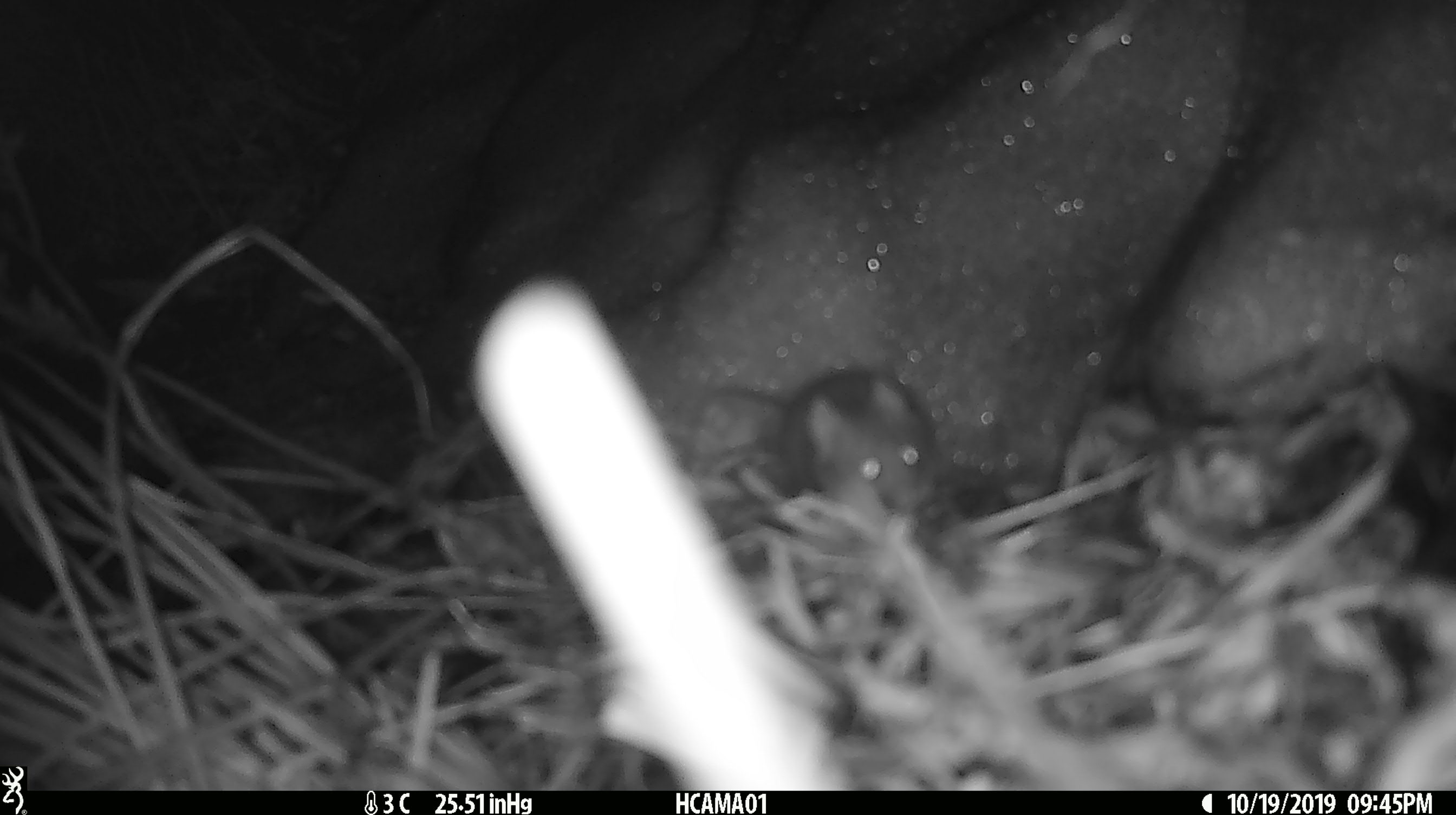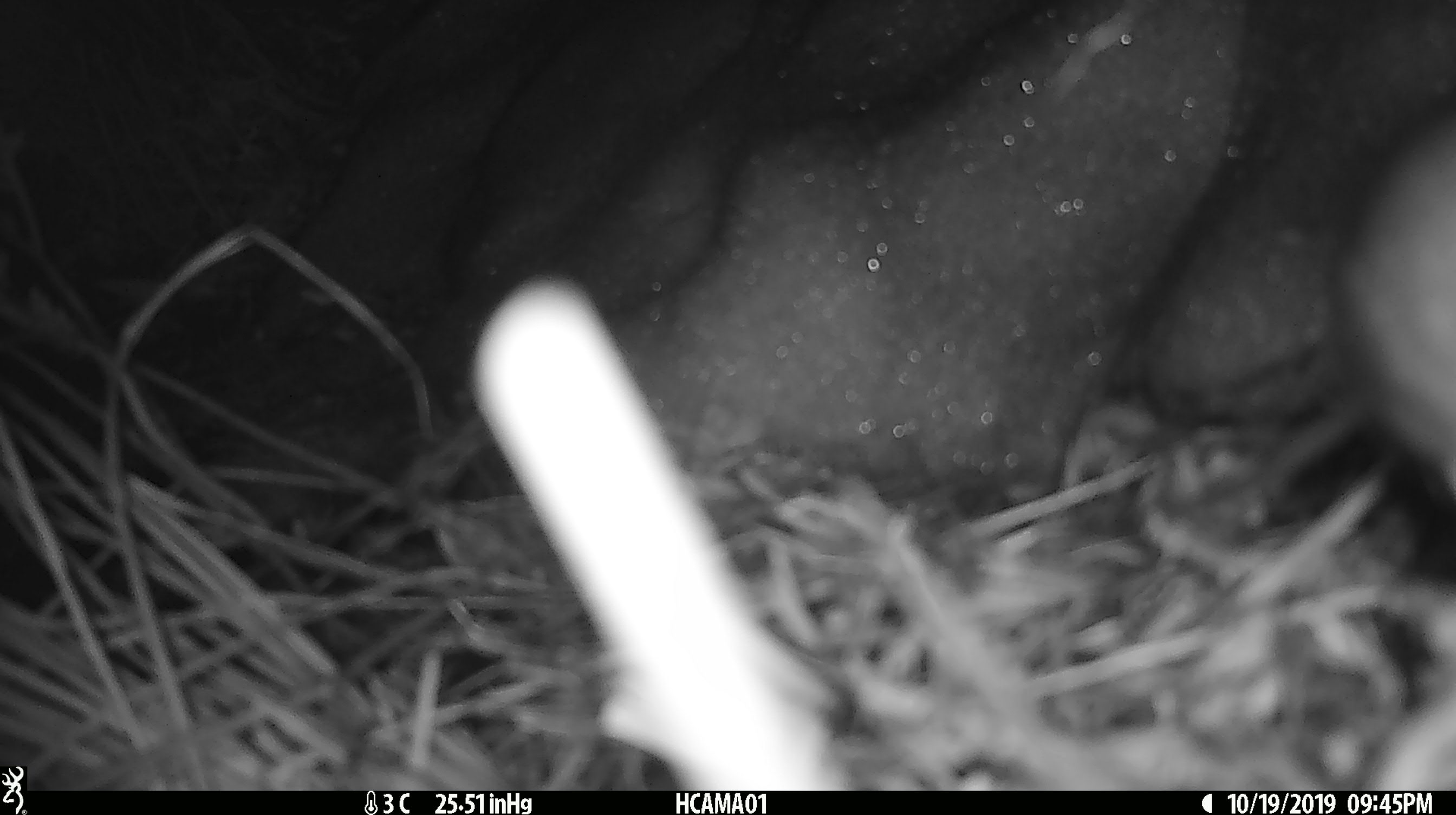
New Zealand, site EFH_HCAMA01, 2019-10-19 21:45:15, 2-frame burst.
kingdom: Animalia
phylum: Chordata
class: Mammalia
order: Rodentia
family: Muridae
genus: Mus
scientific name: Mus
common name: mouse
Mouse (Mus).